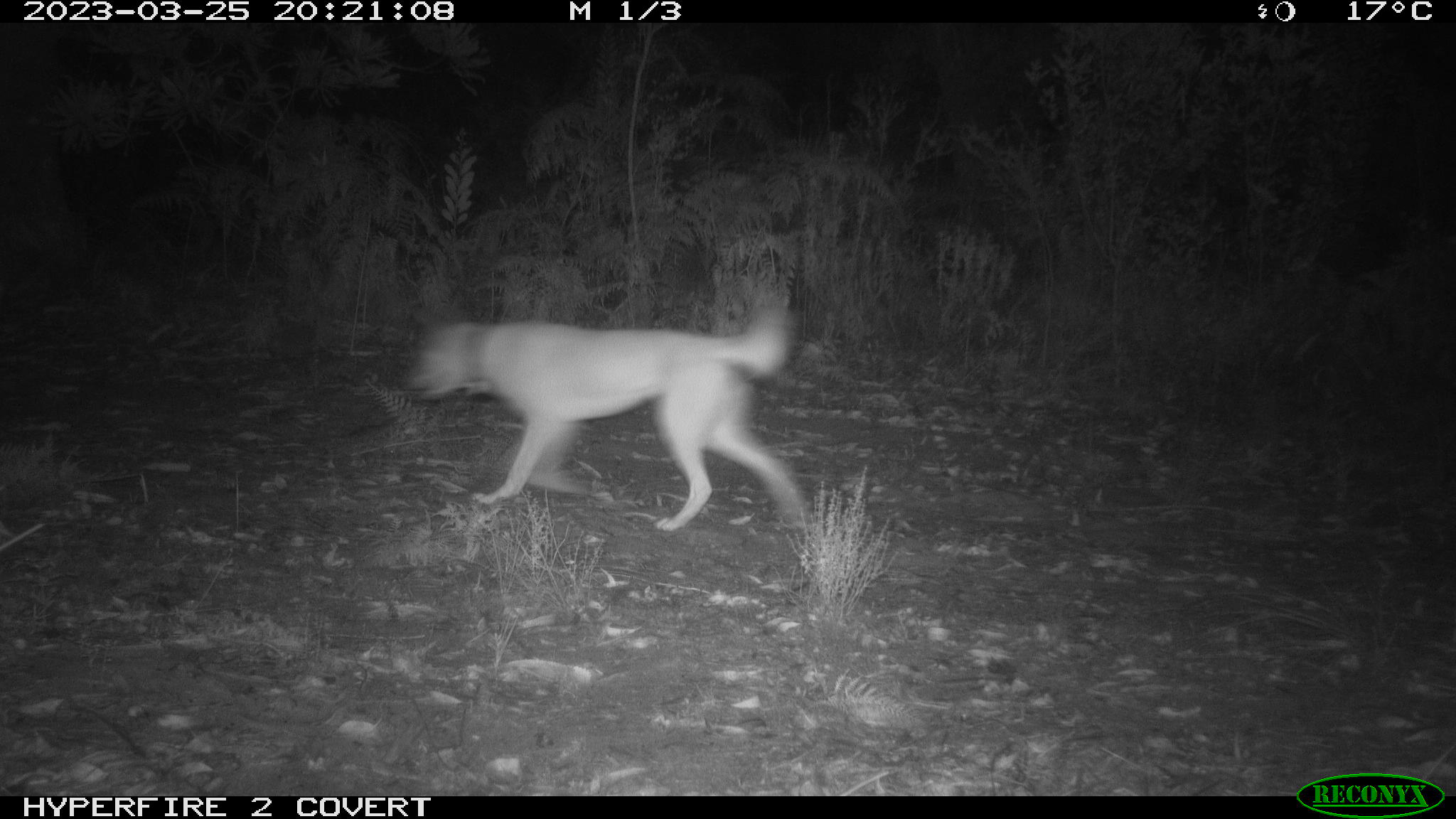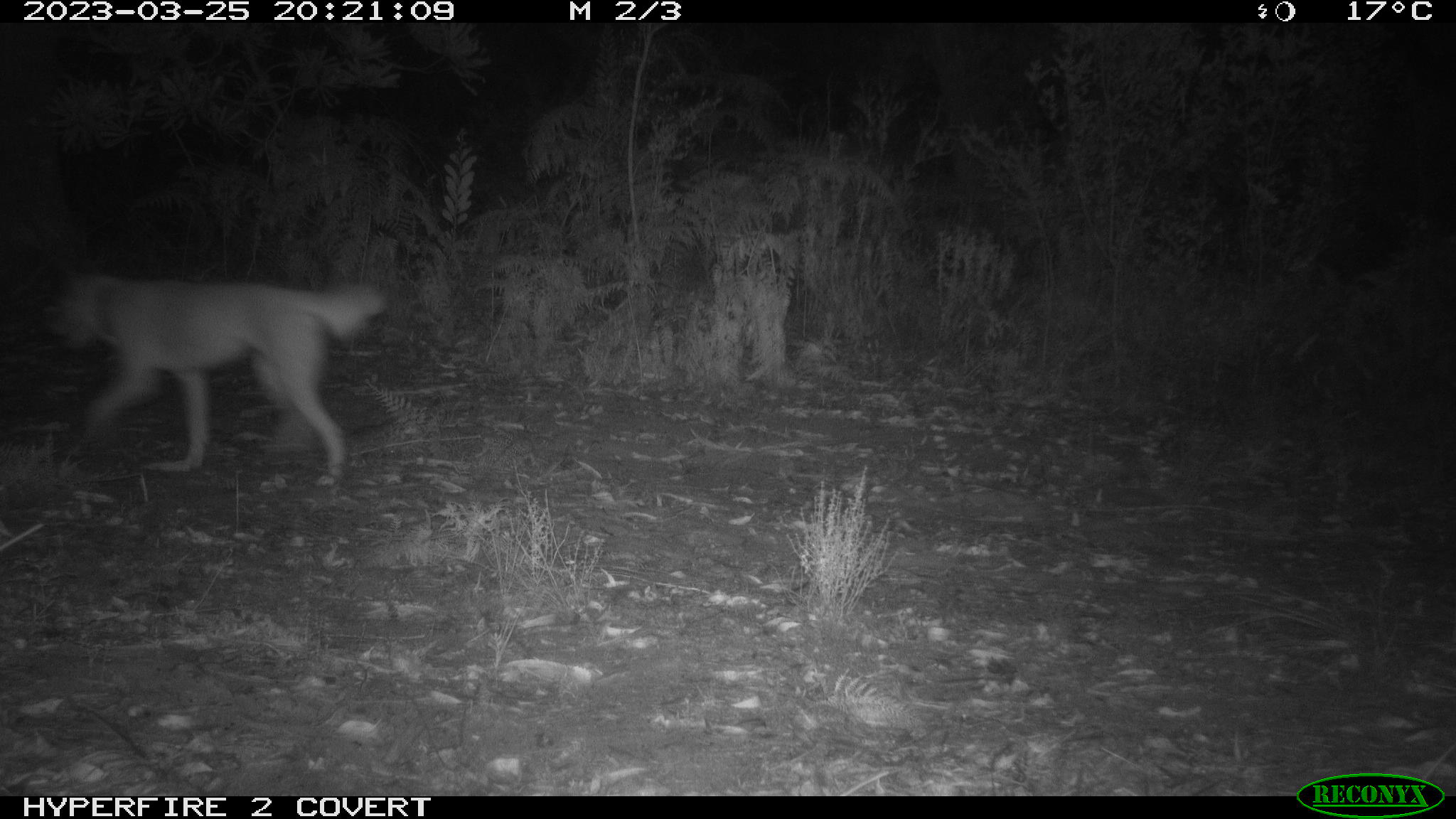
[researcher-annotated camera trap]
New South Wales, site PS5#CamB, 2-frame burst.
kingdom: Animalia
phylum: Chordata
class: Mammalia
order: Carnivora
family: Canidae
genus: Canis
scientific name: Canis familiaris dingo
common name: dingo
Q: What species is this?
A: Dingo (Canis familiaris dingo).